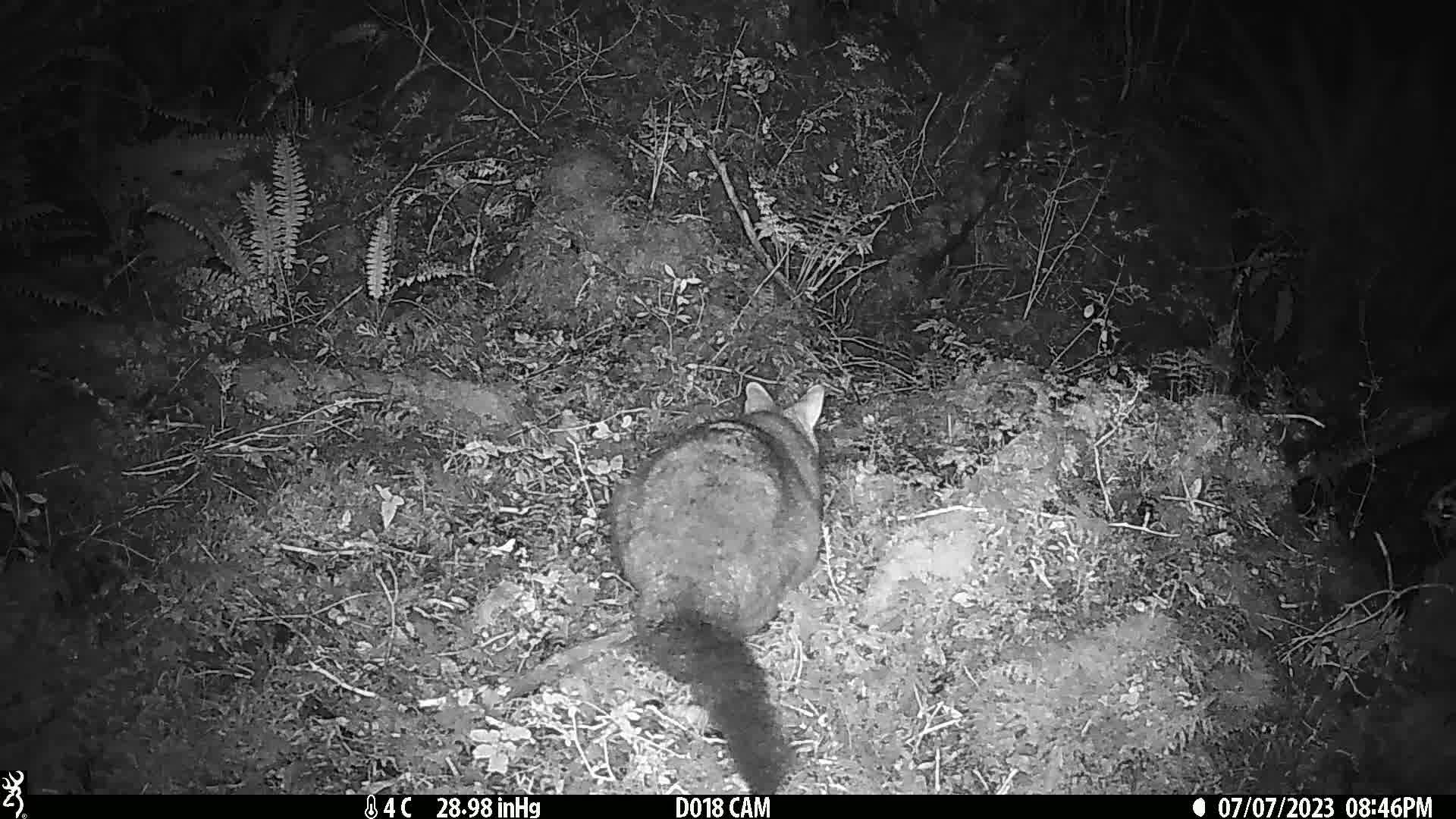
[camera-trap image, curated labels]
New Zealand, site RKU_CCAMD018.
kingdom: Animalia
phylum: Chordata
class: Mammalia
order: Diprotodontia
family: Phalangeridae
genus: Trichosurus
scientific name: Trichosurus vulpecula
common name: common brushtail possum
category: possum